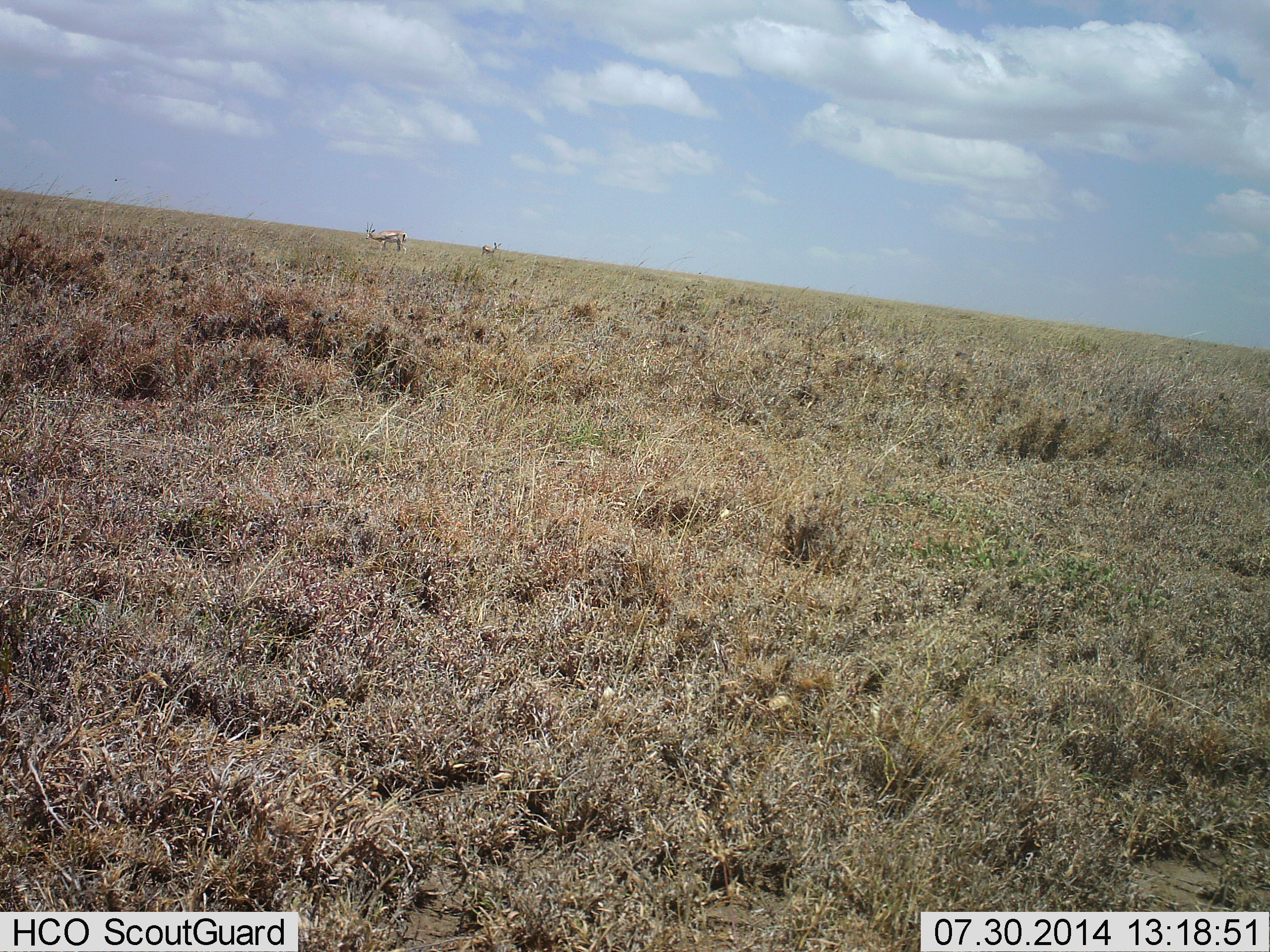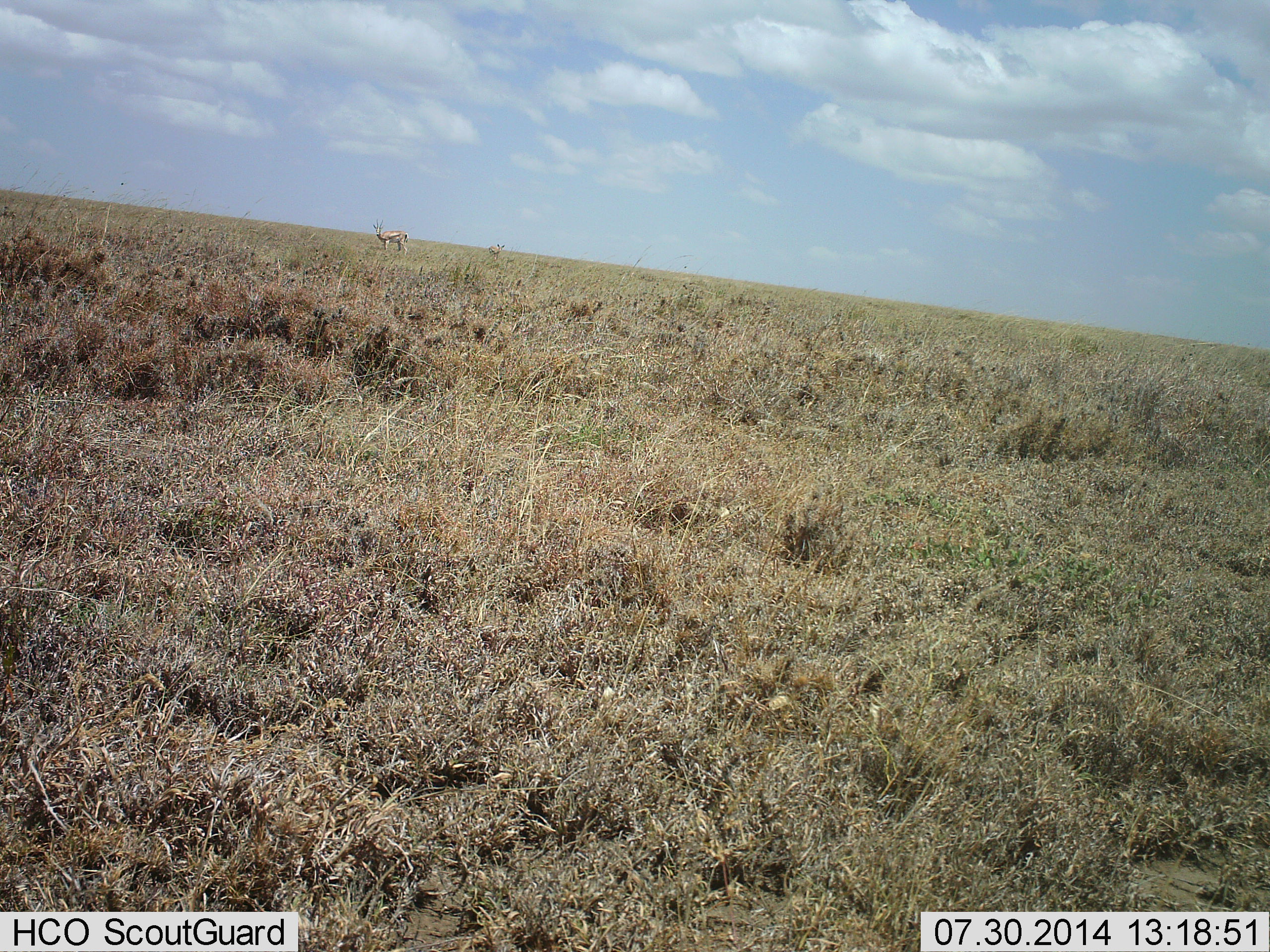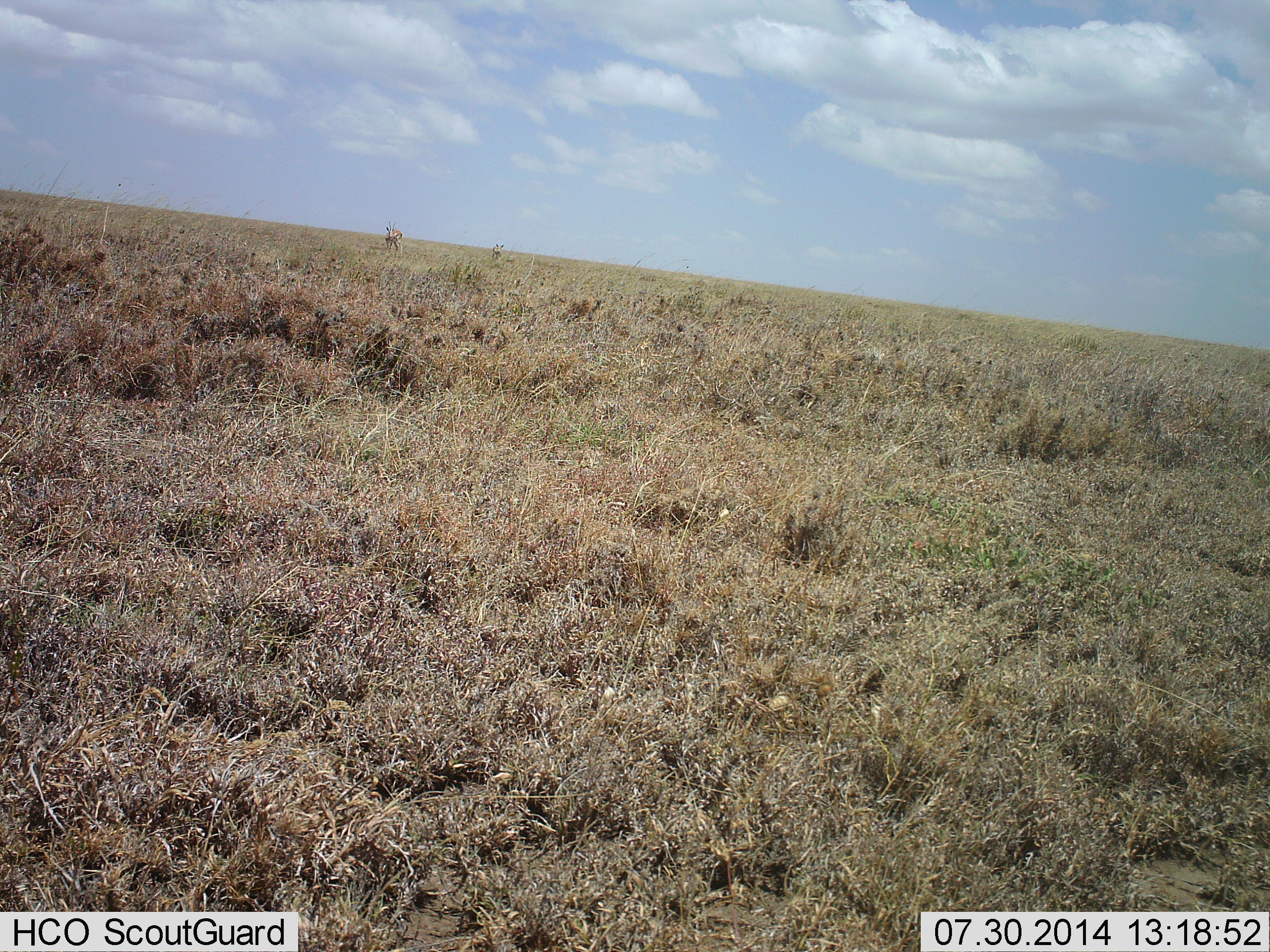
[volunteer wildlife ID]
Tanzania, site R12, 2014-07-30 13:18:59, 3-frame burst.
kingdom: Animalia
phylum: Chordata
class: Mammalia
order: Artiodactyla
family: Bovidae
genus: Eudorcas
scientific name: Eudorcas thomsonii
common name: thomson's gazelle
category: gazellethomsons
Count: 2.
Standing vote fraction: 78%.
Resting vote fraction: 0%.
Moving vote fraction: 11%.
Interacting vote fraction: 0%.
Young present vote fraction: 0%.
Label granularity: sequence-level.